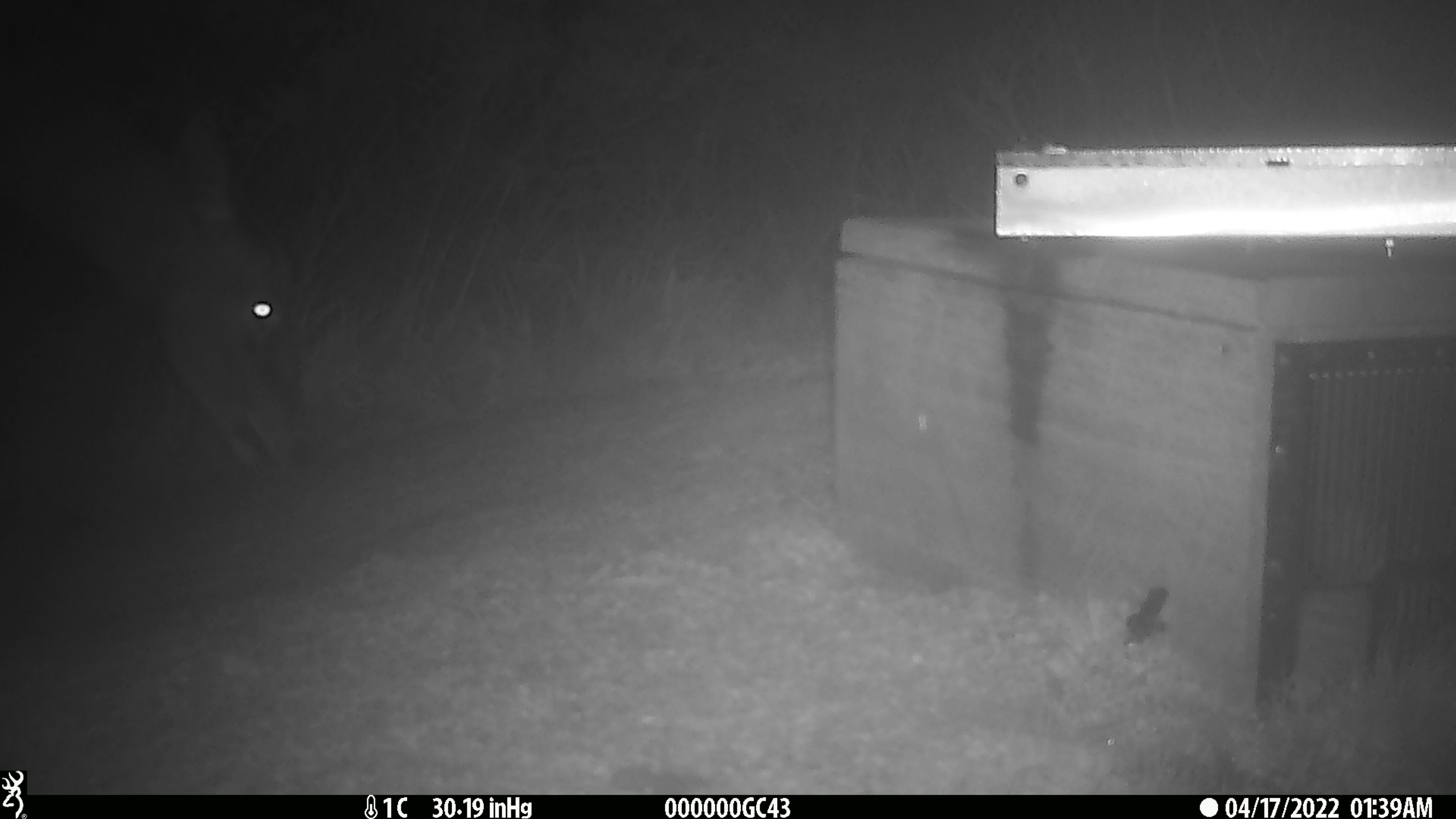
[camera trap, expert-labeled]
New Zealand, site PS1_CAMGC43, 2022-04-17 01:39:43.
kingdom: Animalia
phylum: Chordata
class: Mammalia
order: Artiodactyla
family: Cervidae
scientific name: Cervidae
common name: deer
Deer (Cervidae).